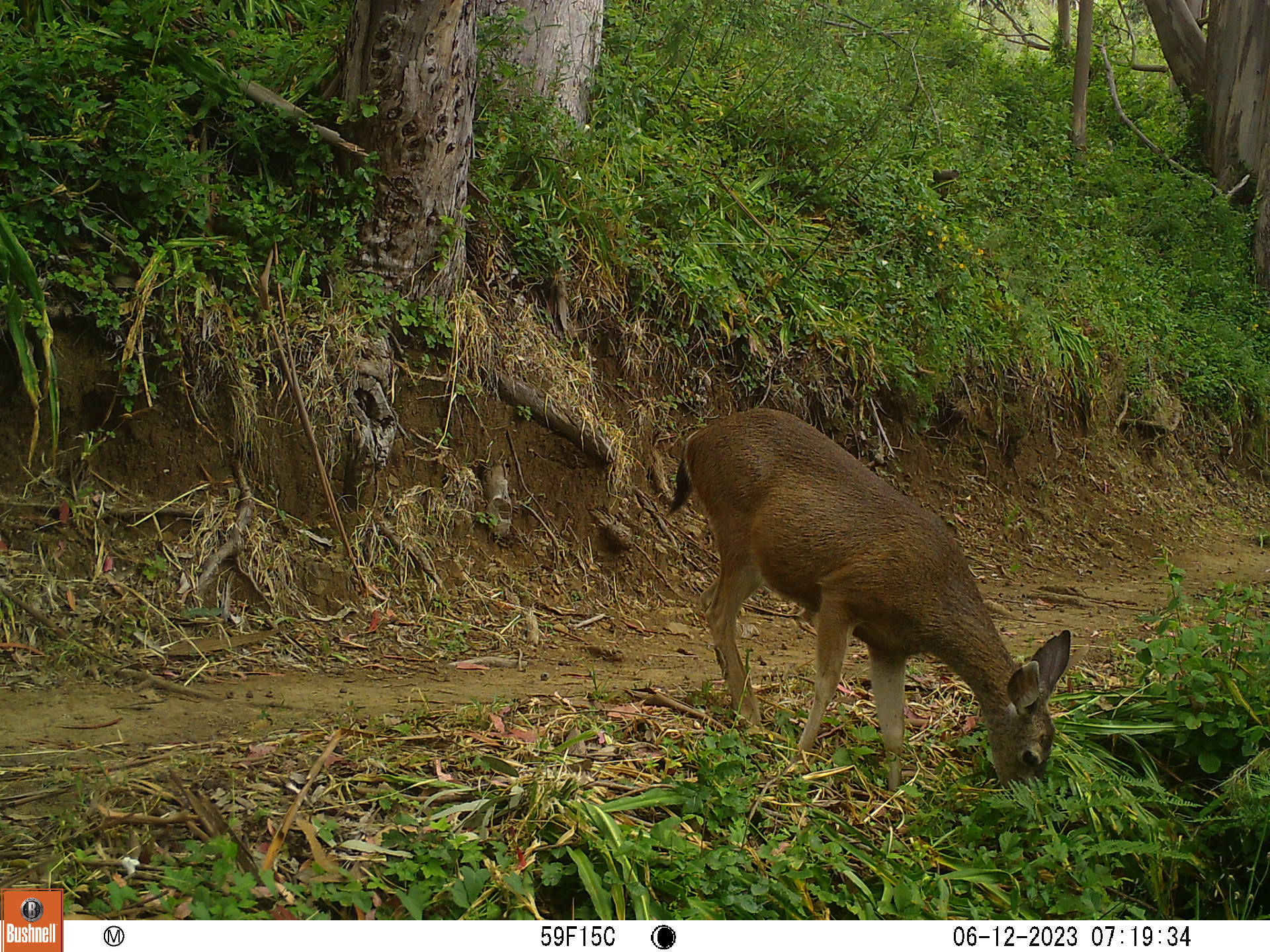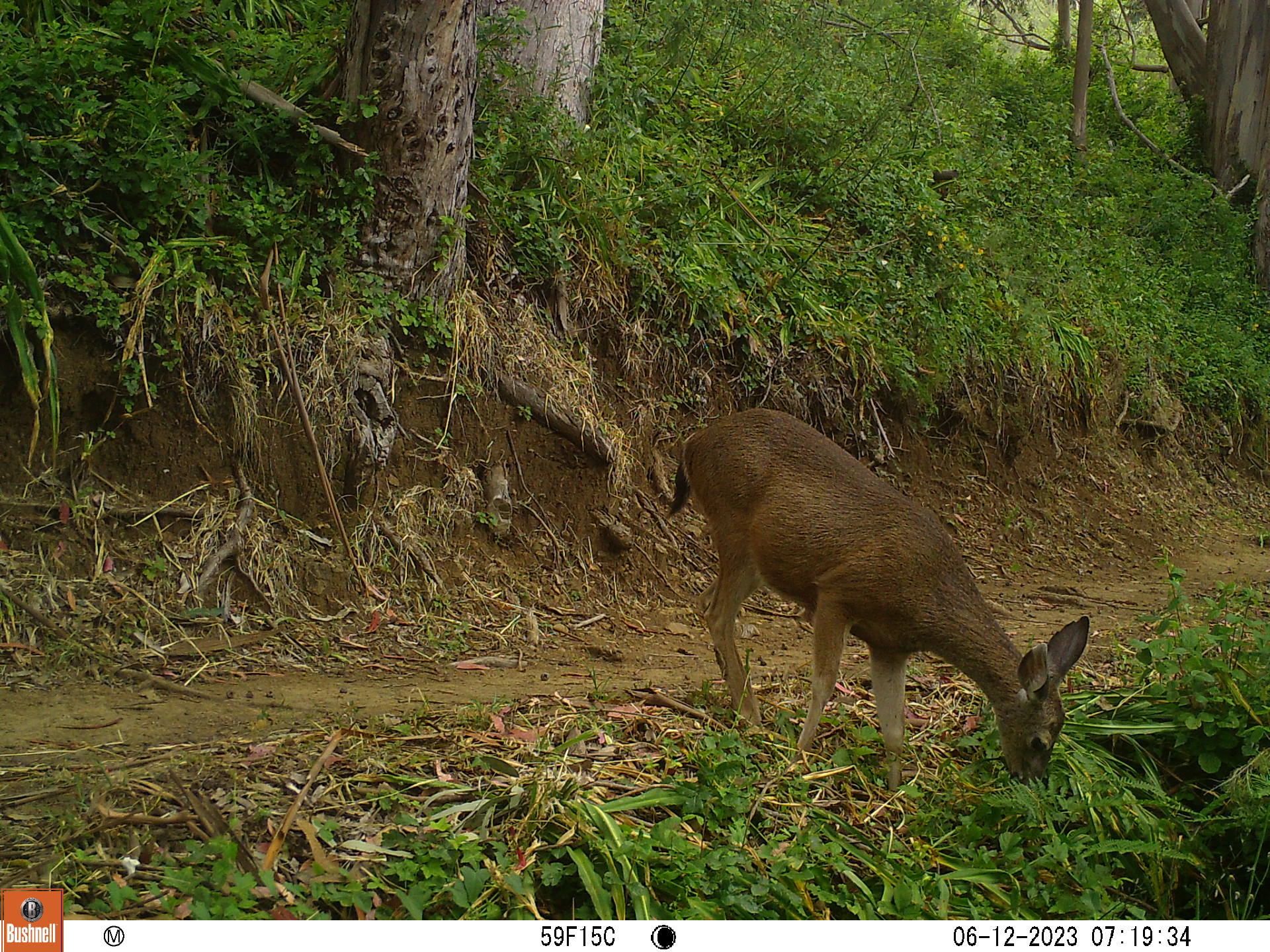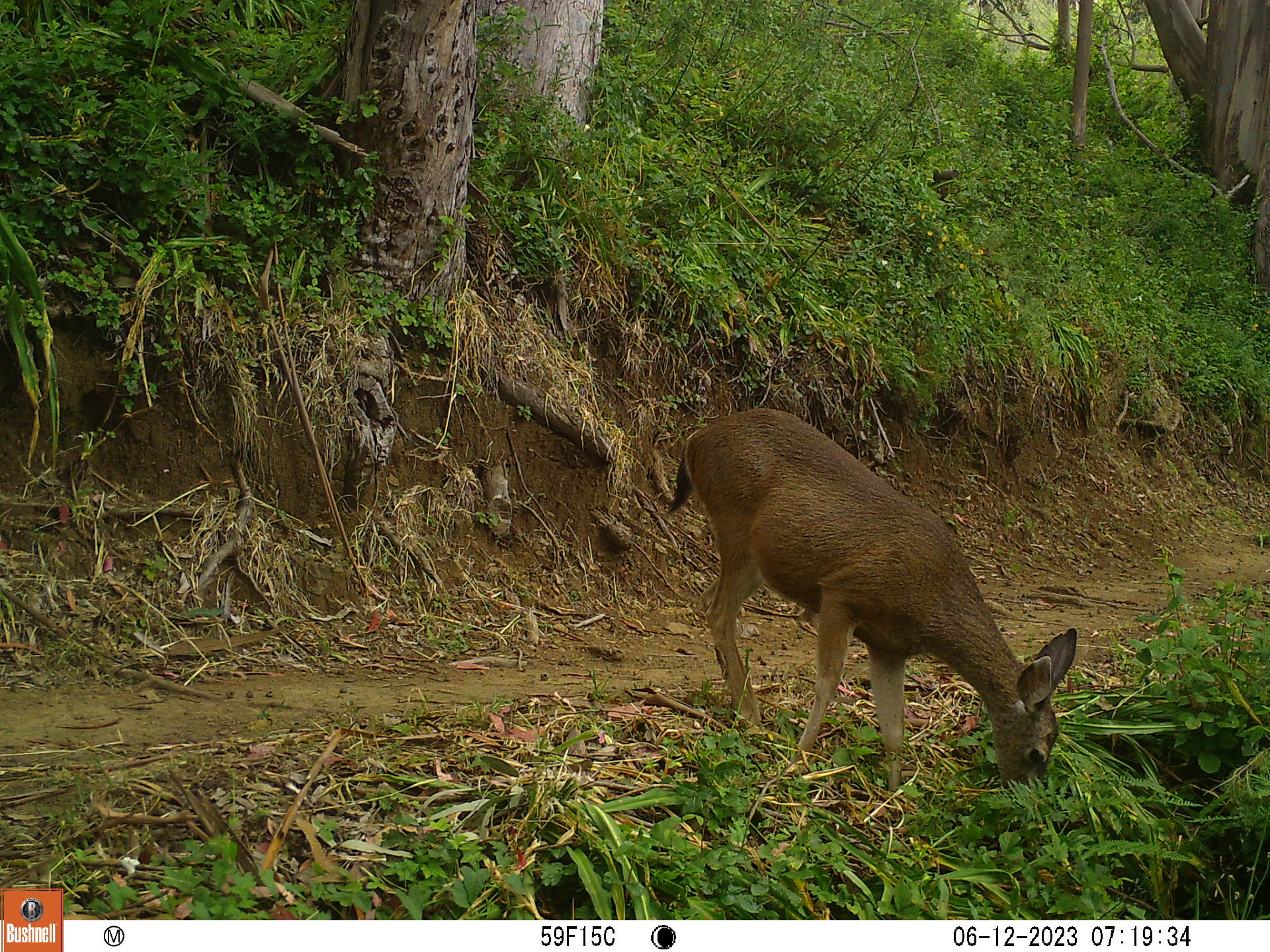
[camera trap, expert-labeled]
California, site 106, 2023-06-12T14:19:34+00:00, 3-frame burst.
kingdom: Animalia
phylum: Chordata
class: Mammalia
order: Artiodactyla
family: Cervidae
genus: Odocoileus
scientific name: Odocoileus hemionus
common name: mule deer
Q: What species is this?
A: Mule deer (Odocoileus hemionus).